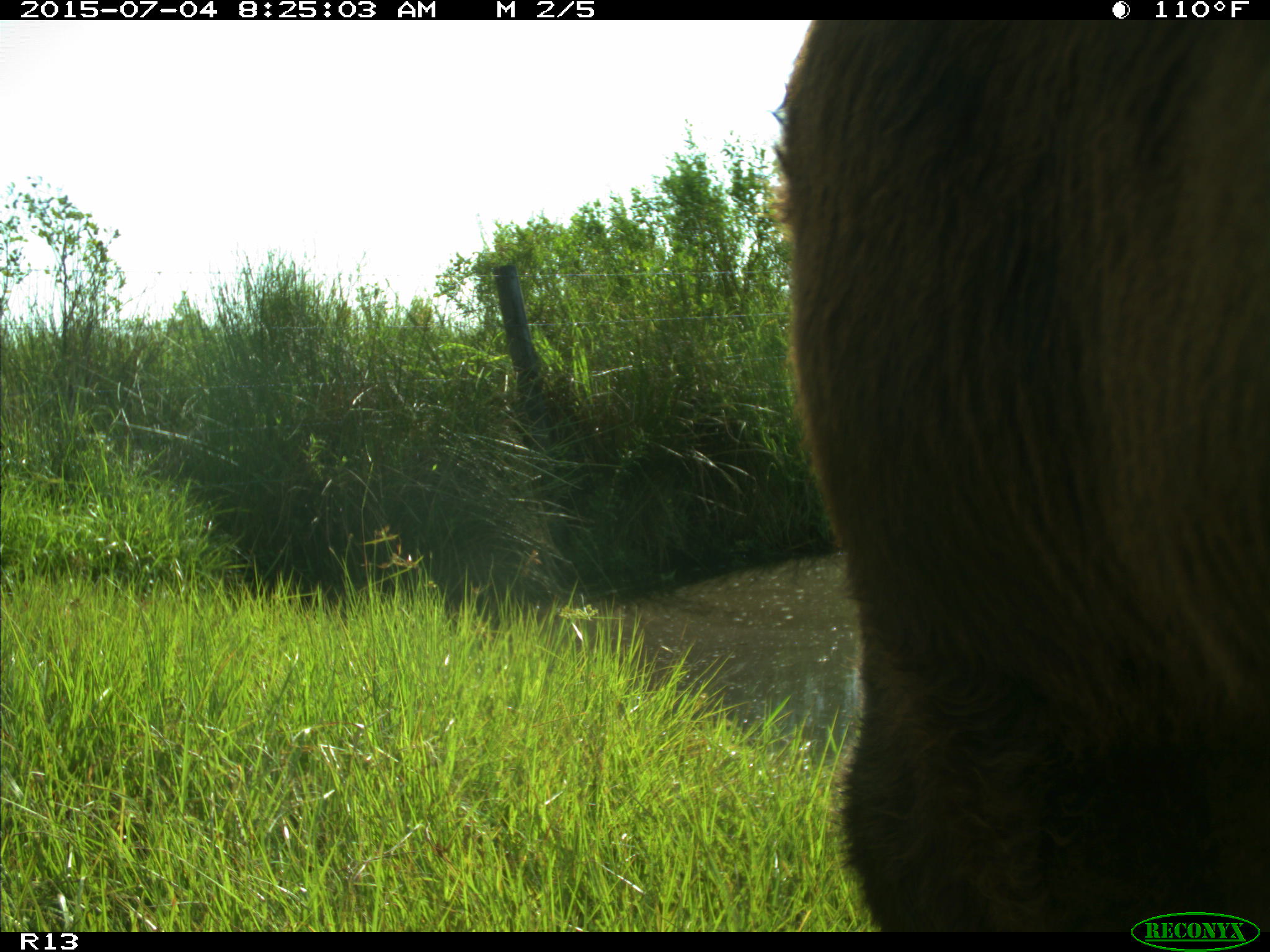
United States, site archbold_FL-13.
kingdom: Animalia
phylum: Chordata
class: Mammalia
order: Artiodactyla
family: Bovidae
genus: Bos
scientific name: Bos taurus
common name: domestic cow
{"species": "Bos taurus (domestic cow)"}